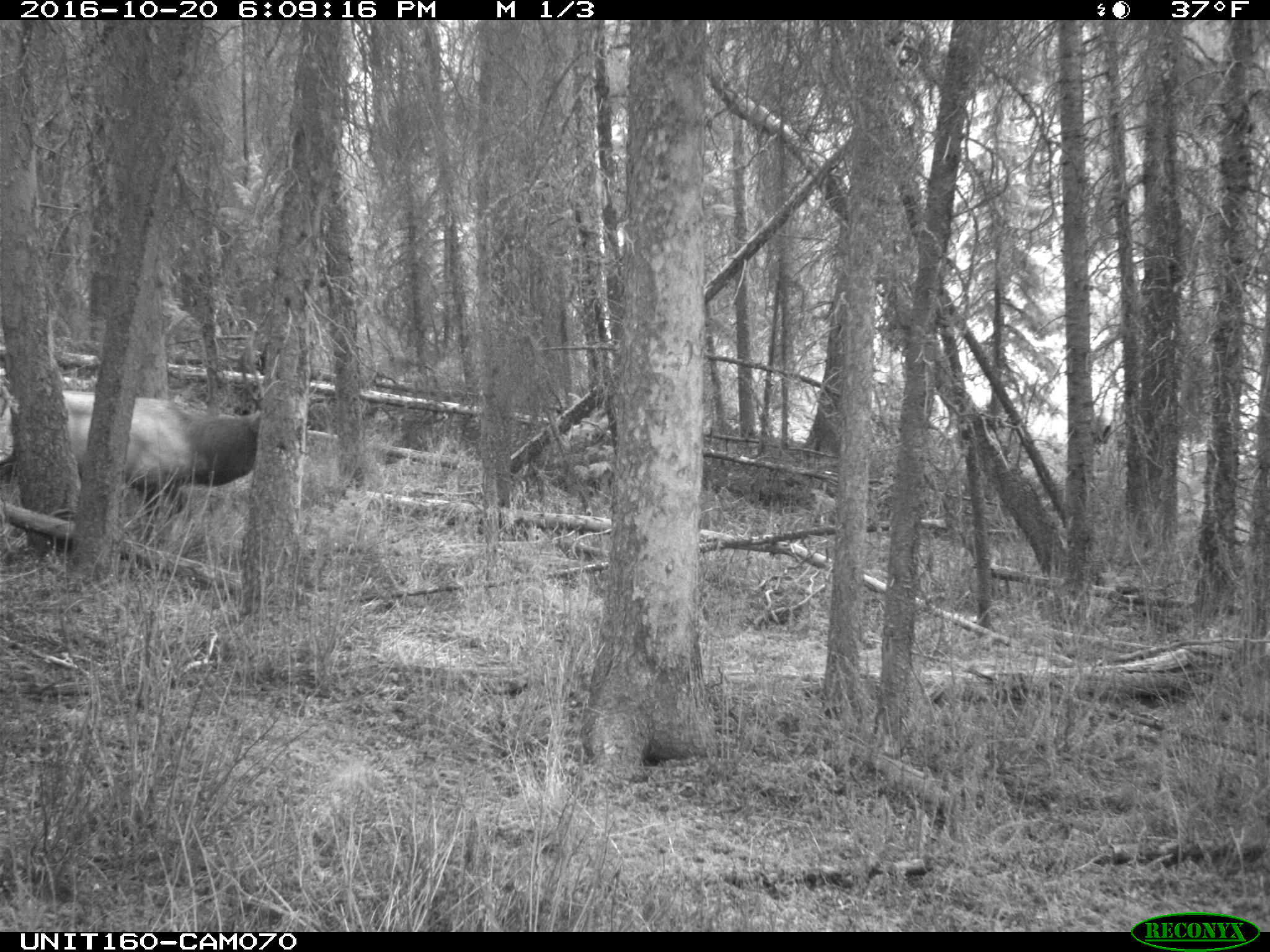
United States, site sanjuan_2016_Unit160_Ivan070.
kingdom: Animalia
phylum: Chordata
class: Mammalia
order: Artiodactyla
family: Cervidae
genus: Cervus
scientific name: Cervus elaphus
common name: red deer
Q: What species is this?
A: Cervus elaphus (red deer).